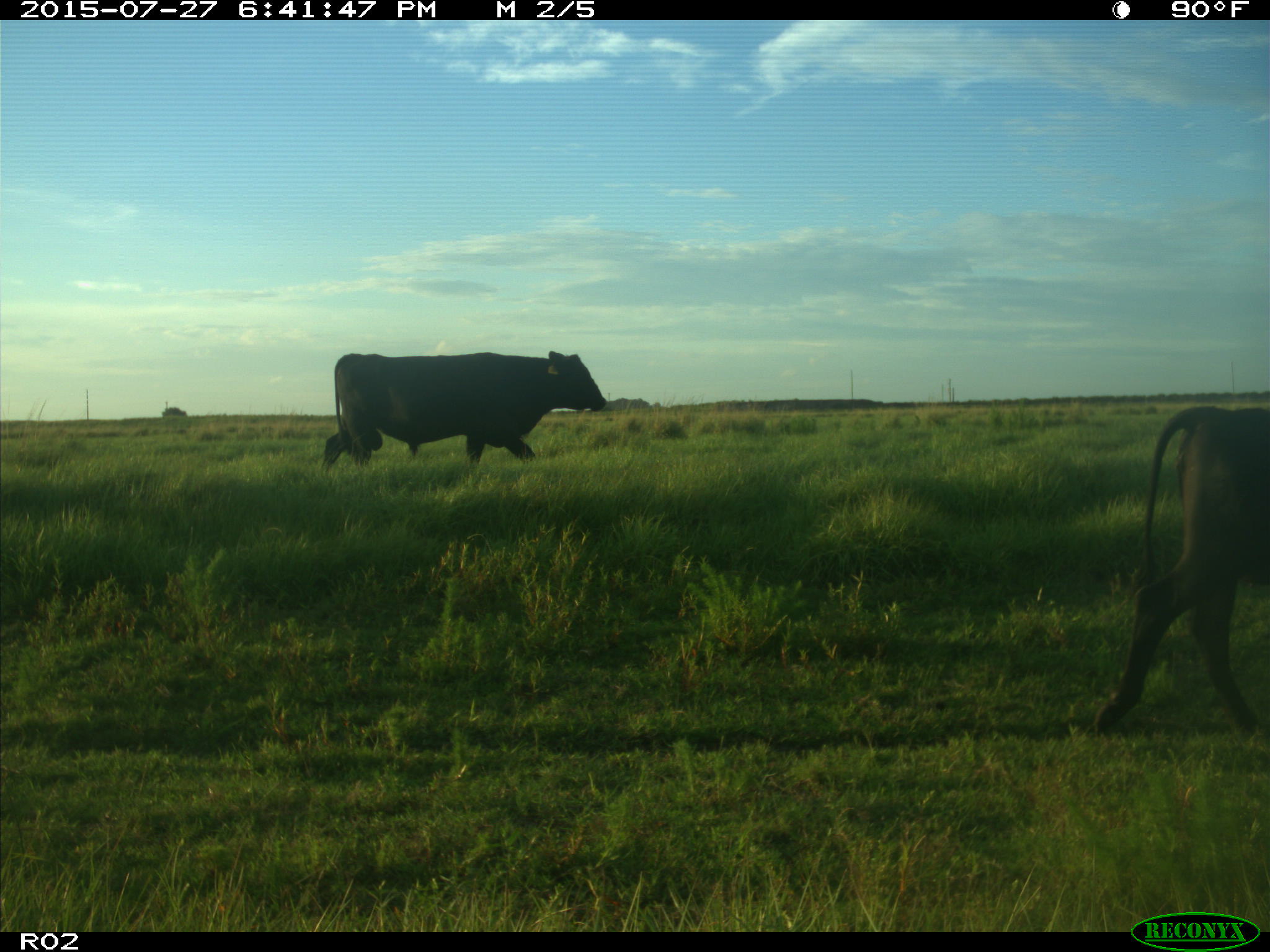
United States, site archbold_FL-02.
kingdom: Animalia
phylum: Chordata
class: Mammalia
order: Artiodactyla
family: Bovidae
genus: Bos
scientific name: Bos taurus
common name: domestic cow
Bos taurus (domestic cow).